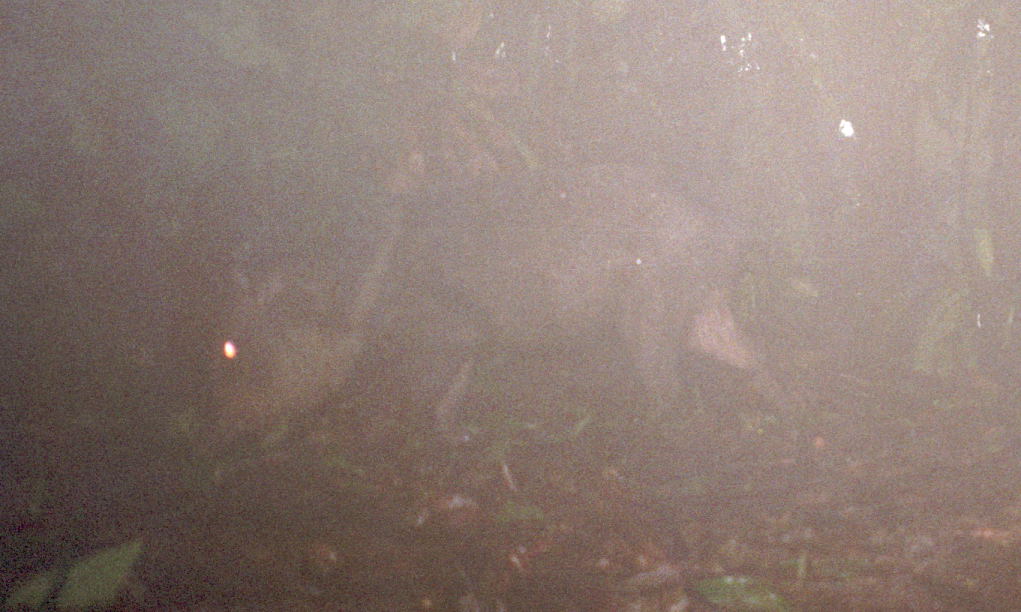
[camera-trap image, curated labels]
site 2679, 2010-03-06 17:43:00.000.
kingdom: Animalia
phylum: Chordata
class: Mammalia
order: Artiodactyla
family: Tayassuidae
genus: Pecari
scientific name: Pecari tajacu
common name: collared peccary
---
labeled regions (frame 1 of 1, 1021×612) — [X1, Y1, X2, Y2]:
pecari tajacu: [202, 157, 773, 447]